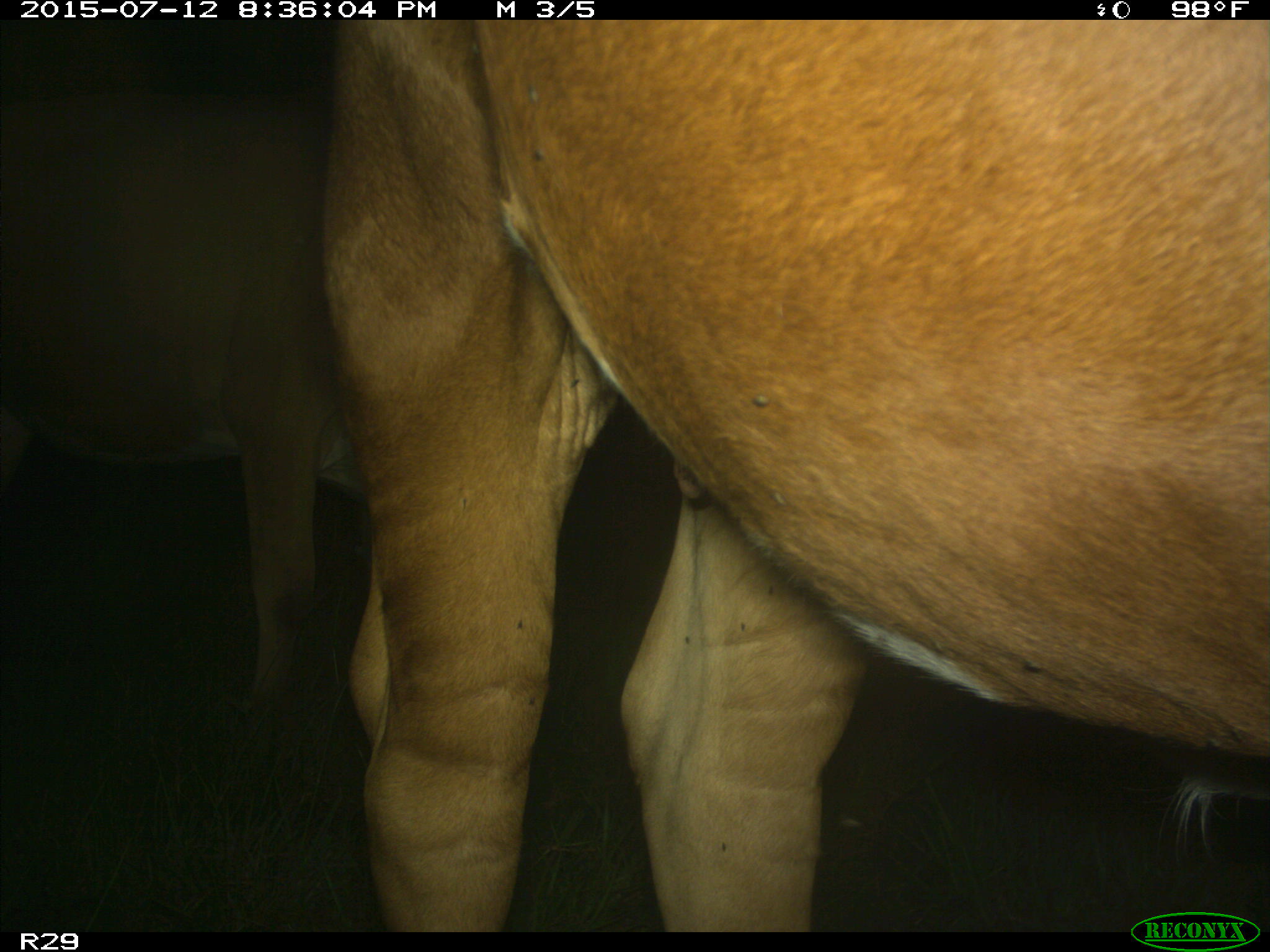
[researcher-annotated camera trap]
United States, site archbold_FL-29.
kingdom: Animalia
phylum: Chordata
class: Mammalia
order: Artiodactyla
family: Bovidae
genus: Bos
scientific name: Bos taurus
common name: domestic cow